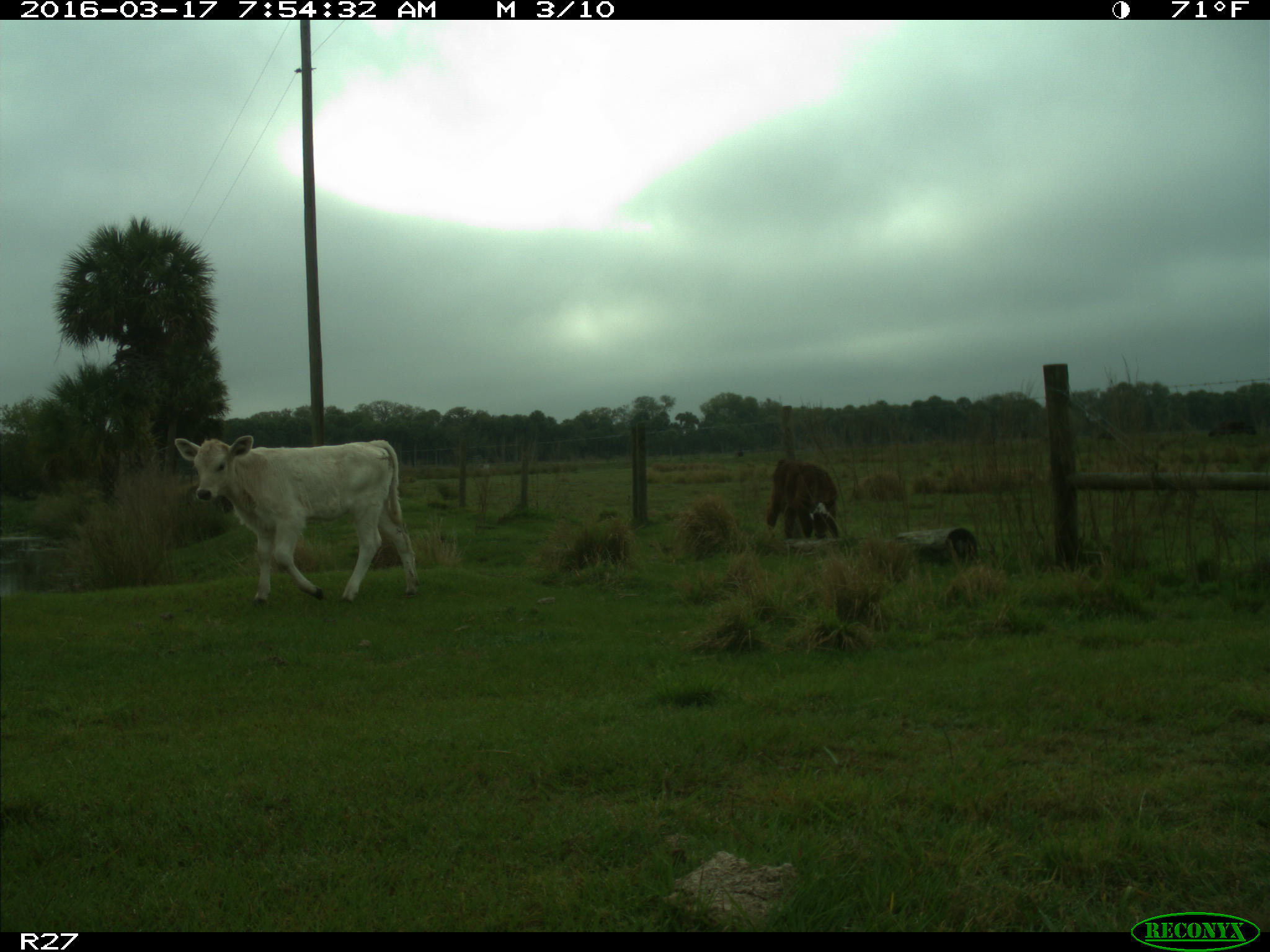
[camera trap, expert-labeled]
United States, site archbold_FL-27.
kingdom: Animalia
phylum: Chordata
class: Mammalia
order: Artiodactyla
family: Bovidae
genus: Bos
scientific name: Bos taurus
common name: domestic cow